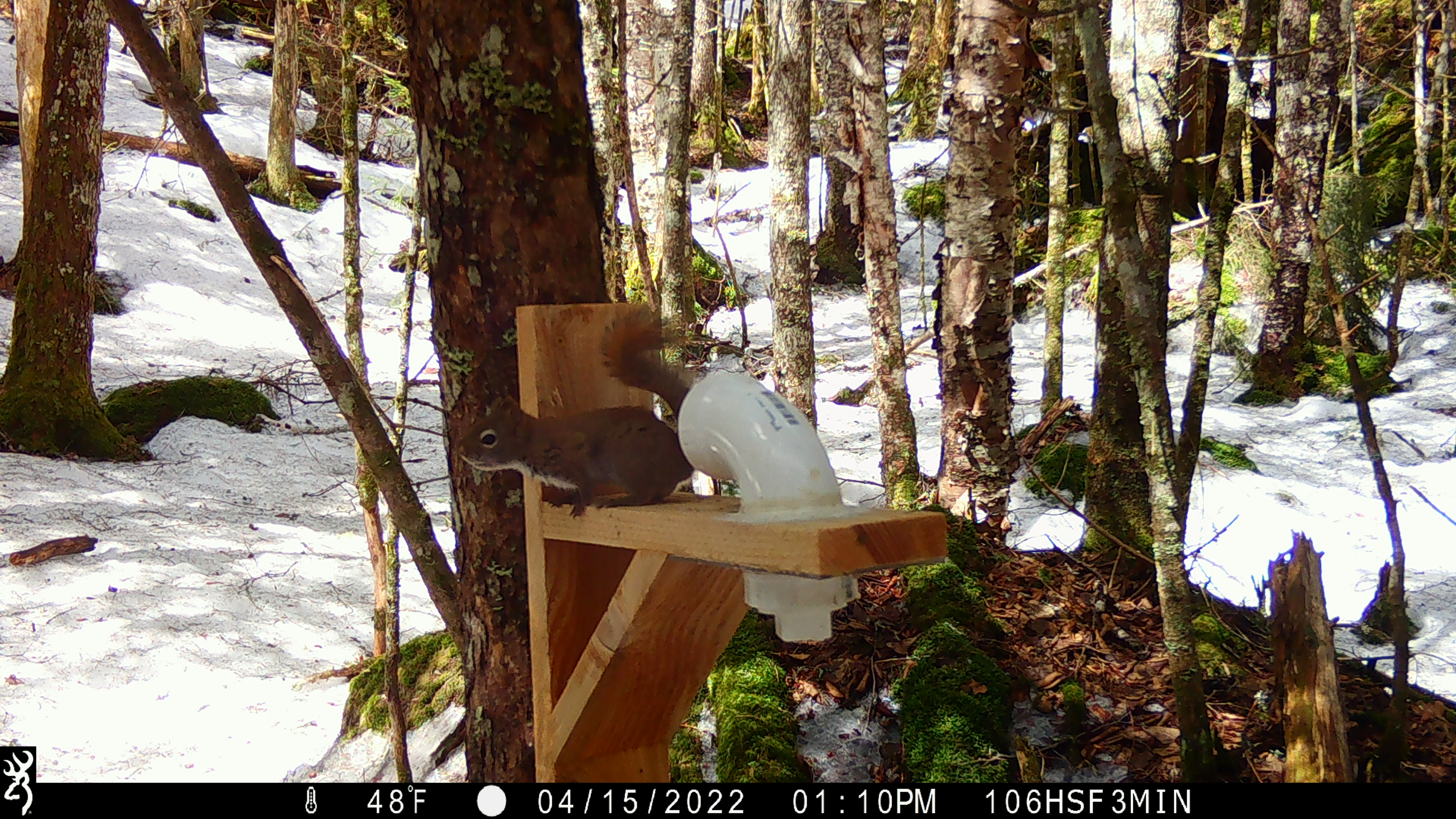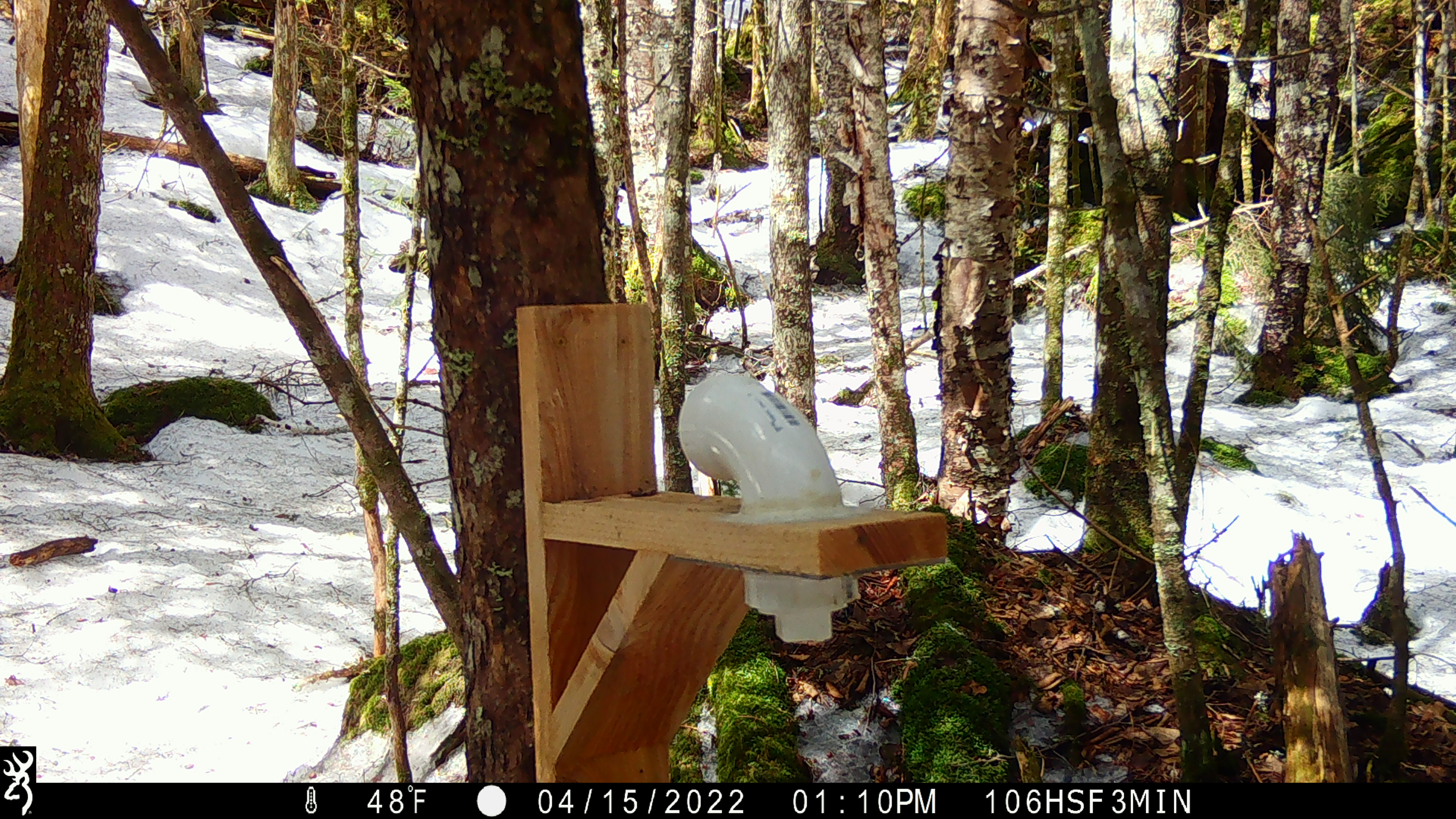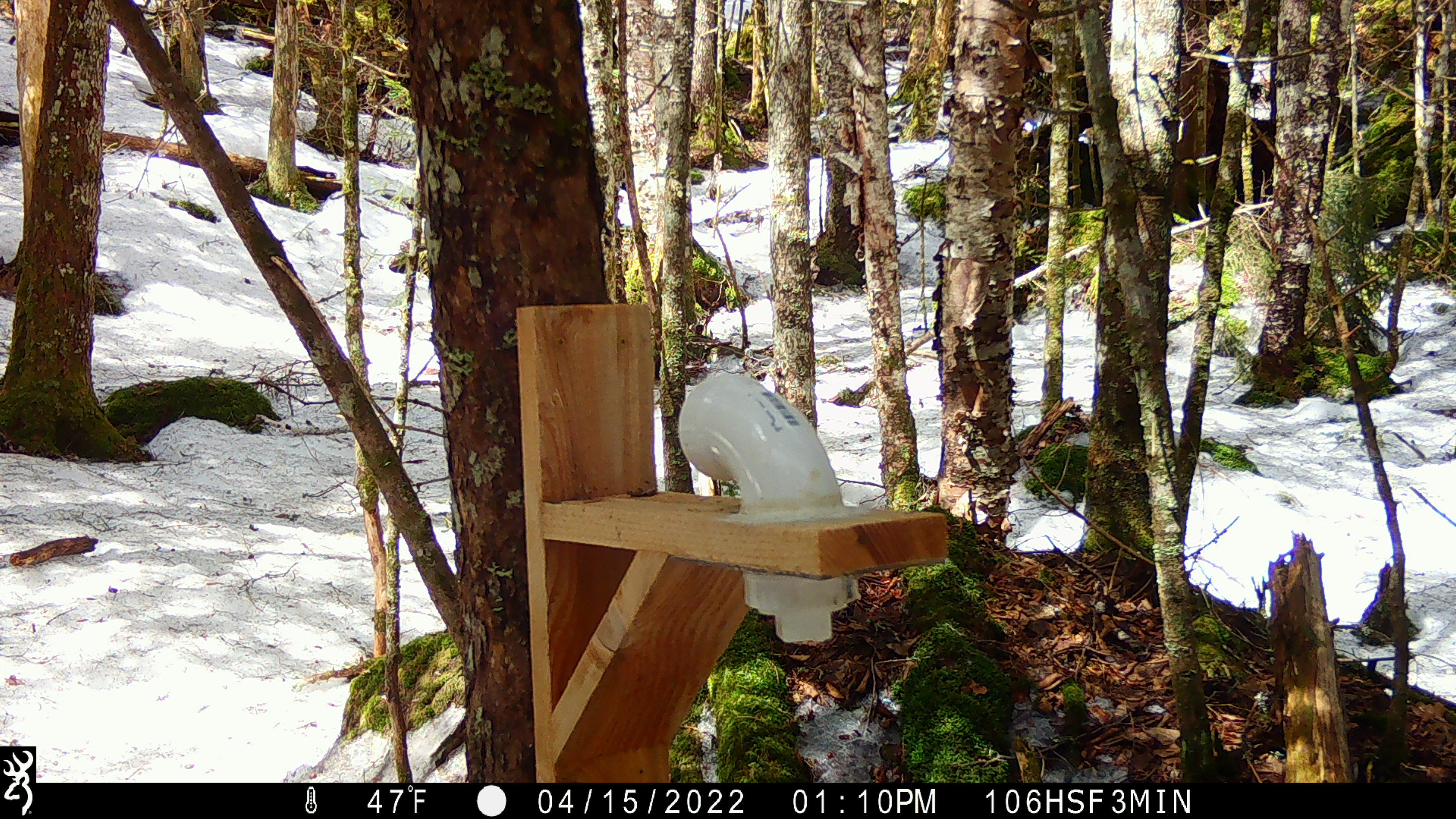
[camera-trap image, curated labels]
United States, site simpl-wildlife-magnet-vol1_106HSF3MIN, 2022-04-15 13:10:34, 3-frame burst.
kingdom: Animalia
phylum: Chordata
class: Mammalia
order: Rodentia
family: Sciuridae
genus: Tamiasciurus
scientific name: Tamiasciurus hudsonicus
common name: red squirrel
Red squirrel (Tamiasciurus hudsonicus).